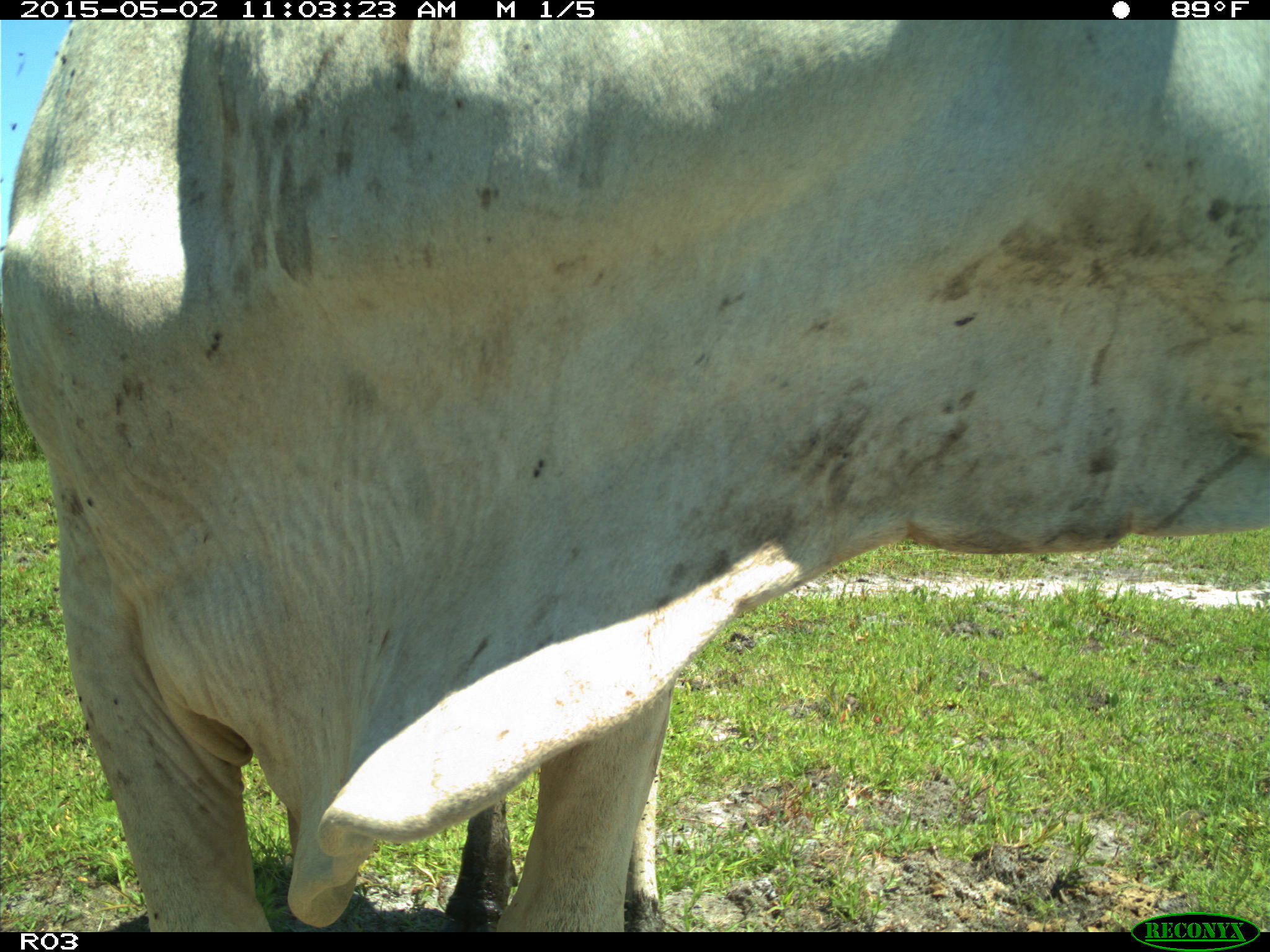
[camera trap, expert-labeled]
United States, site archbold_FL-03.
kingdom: Animalia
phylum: Chordata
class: Mammalia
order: Artiodactyla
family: Bovidae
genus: Bos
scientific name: Bos taurus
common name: domestic cow